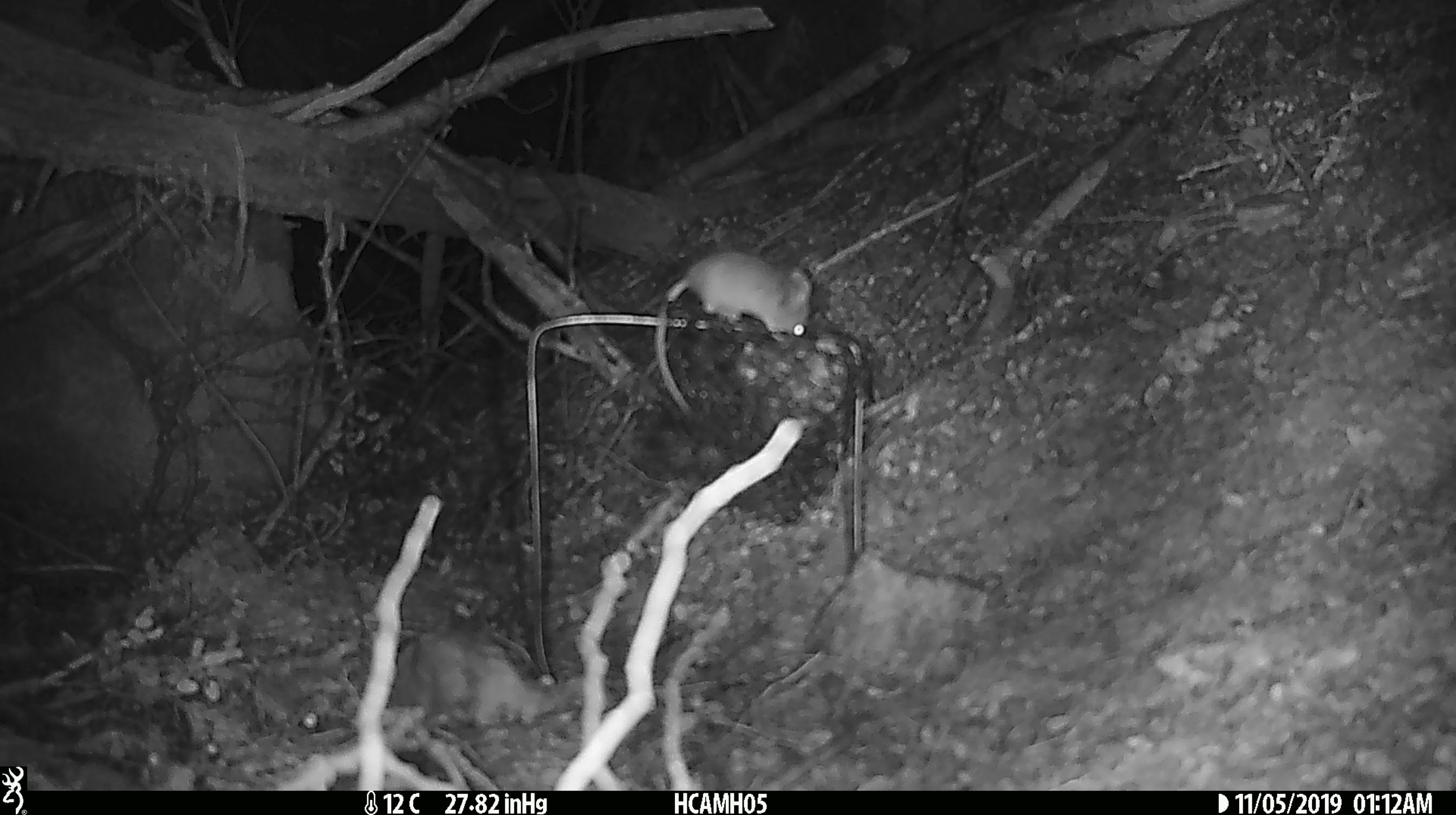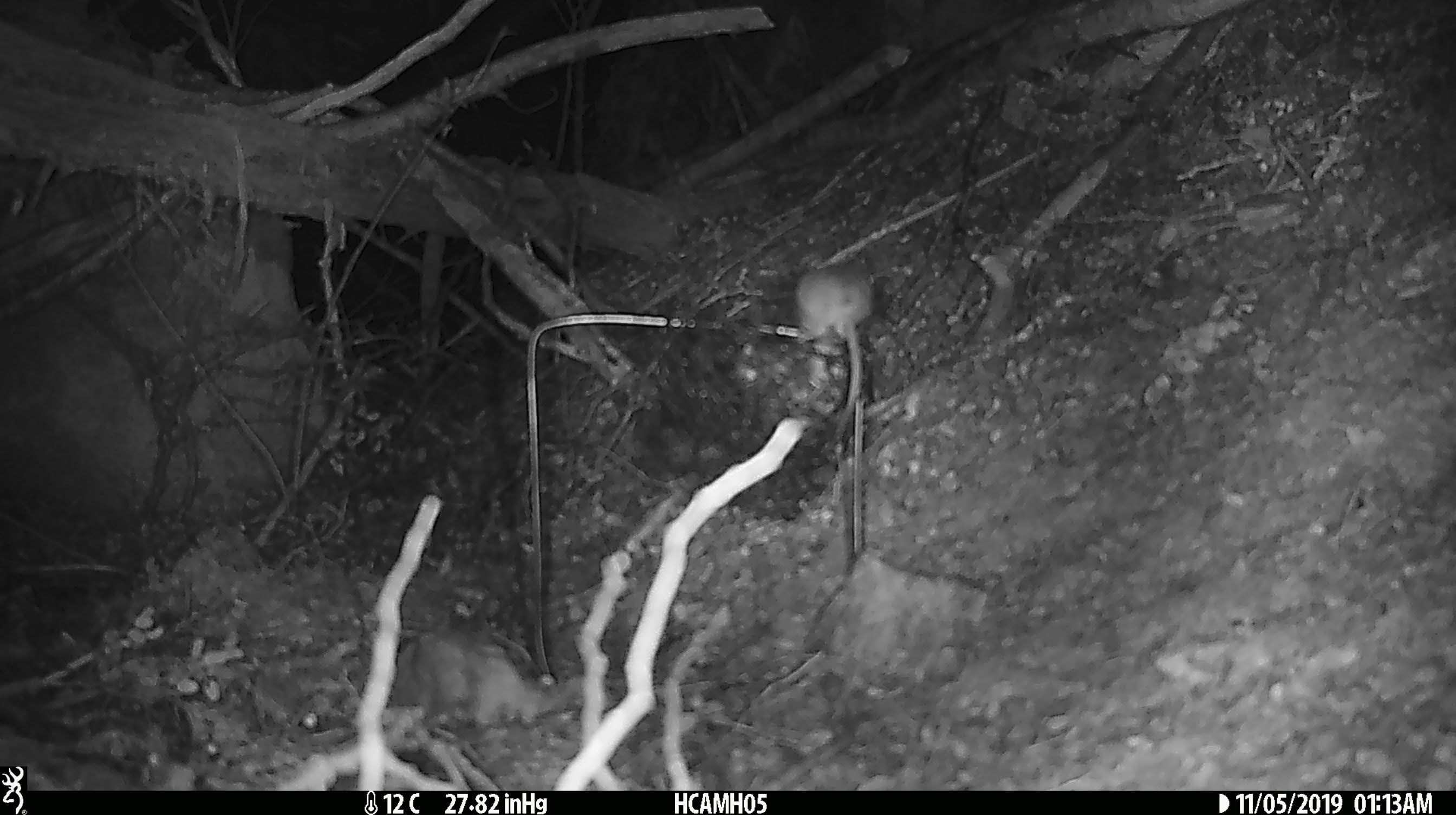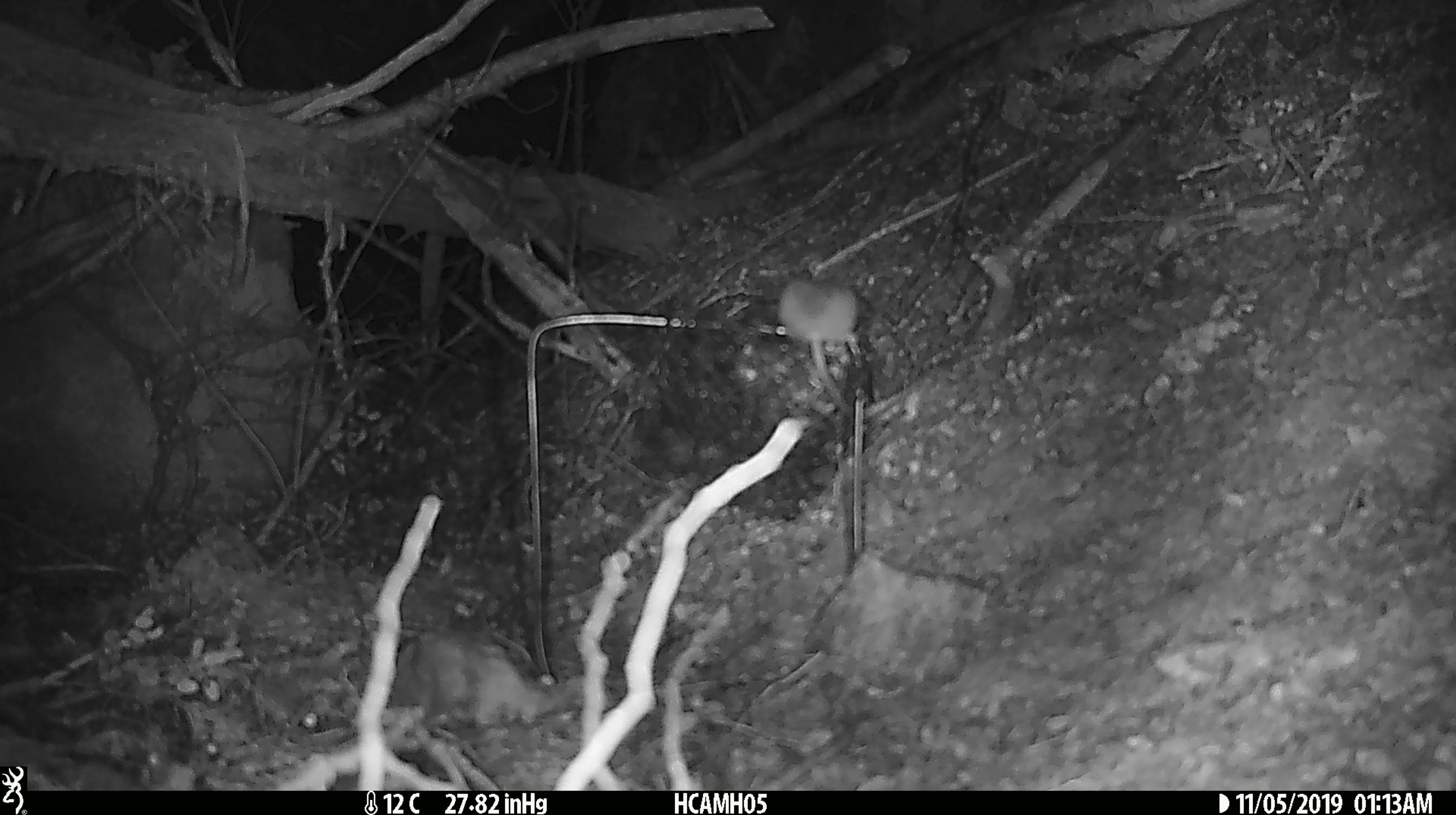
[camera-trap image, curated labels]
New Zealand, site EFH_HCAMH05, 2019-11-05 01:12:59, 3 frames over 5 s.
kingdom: Animalia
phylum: Chordata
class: Mammalia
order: Rodentia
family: Muridae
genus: Mus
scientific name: Mus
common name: mouse